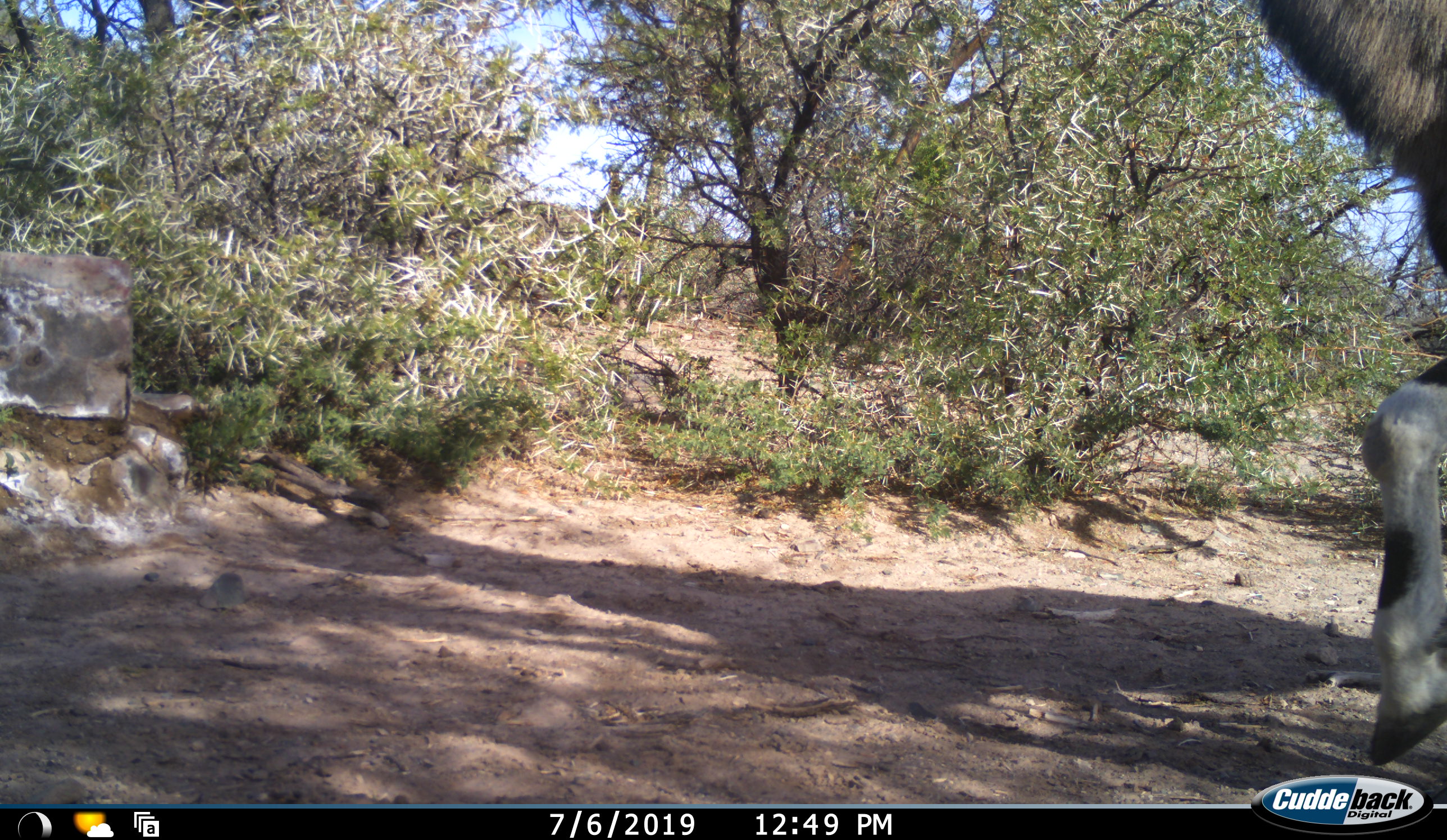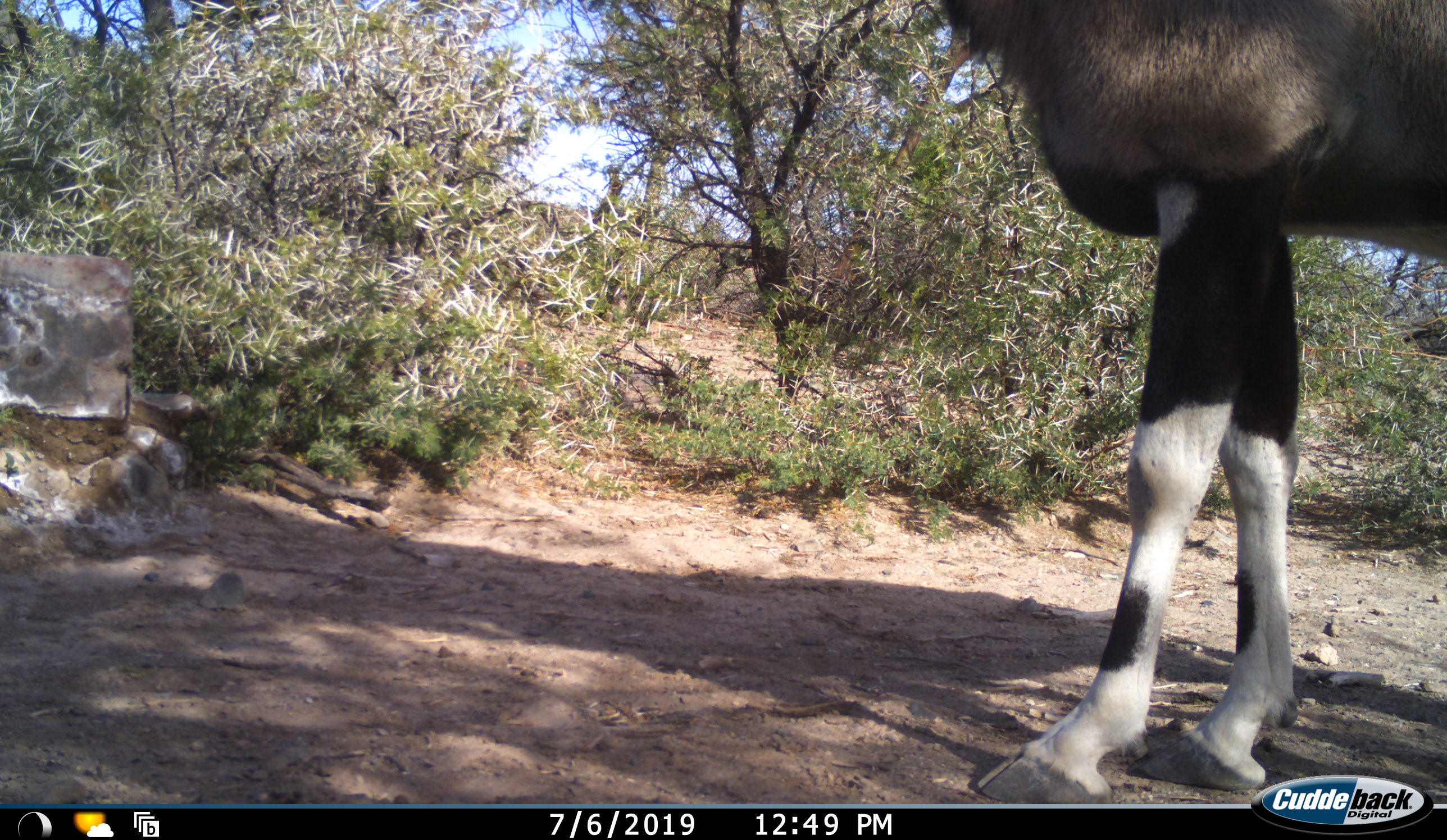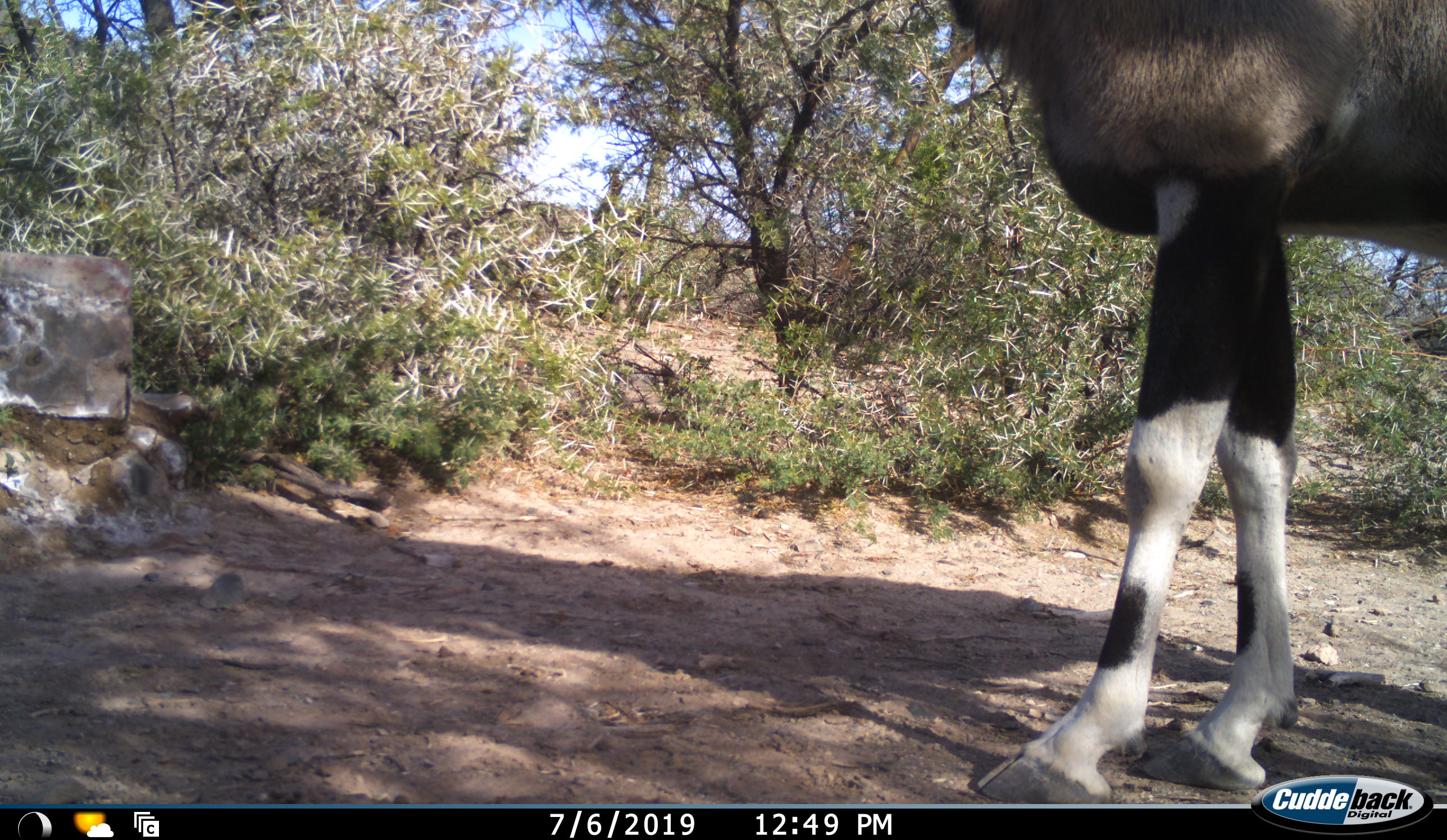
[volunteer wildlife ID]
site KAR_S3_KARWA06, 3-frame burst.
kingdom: Animalia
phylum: Chordata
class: Mammalia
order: Artiodactyla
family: Bovidae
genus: Oryx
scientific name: Oryx gazella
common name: gemsbok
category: oryx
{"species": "oryx (gemsbok) (Oryx gazella)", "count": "1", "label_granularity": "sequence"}